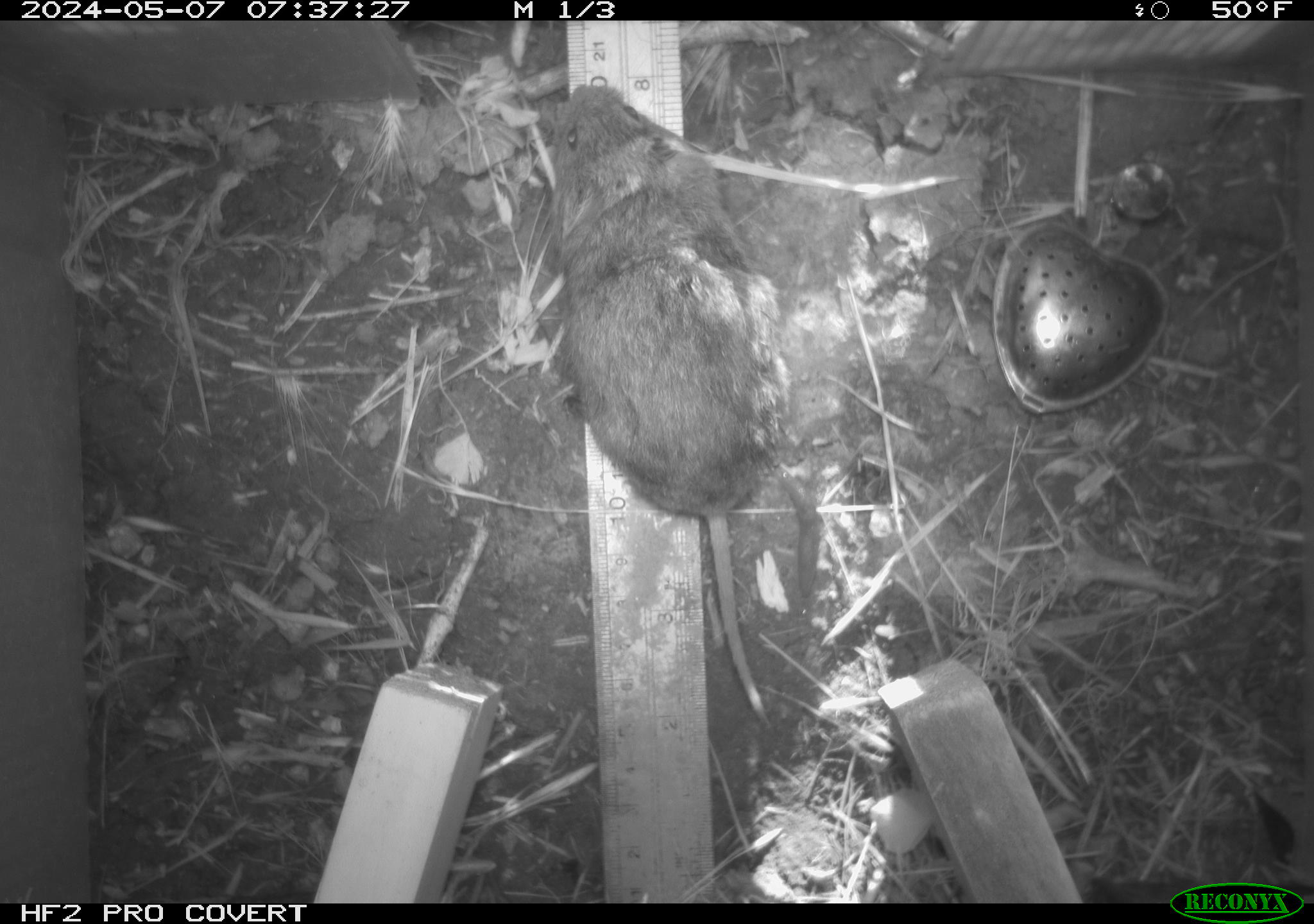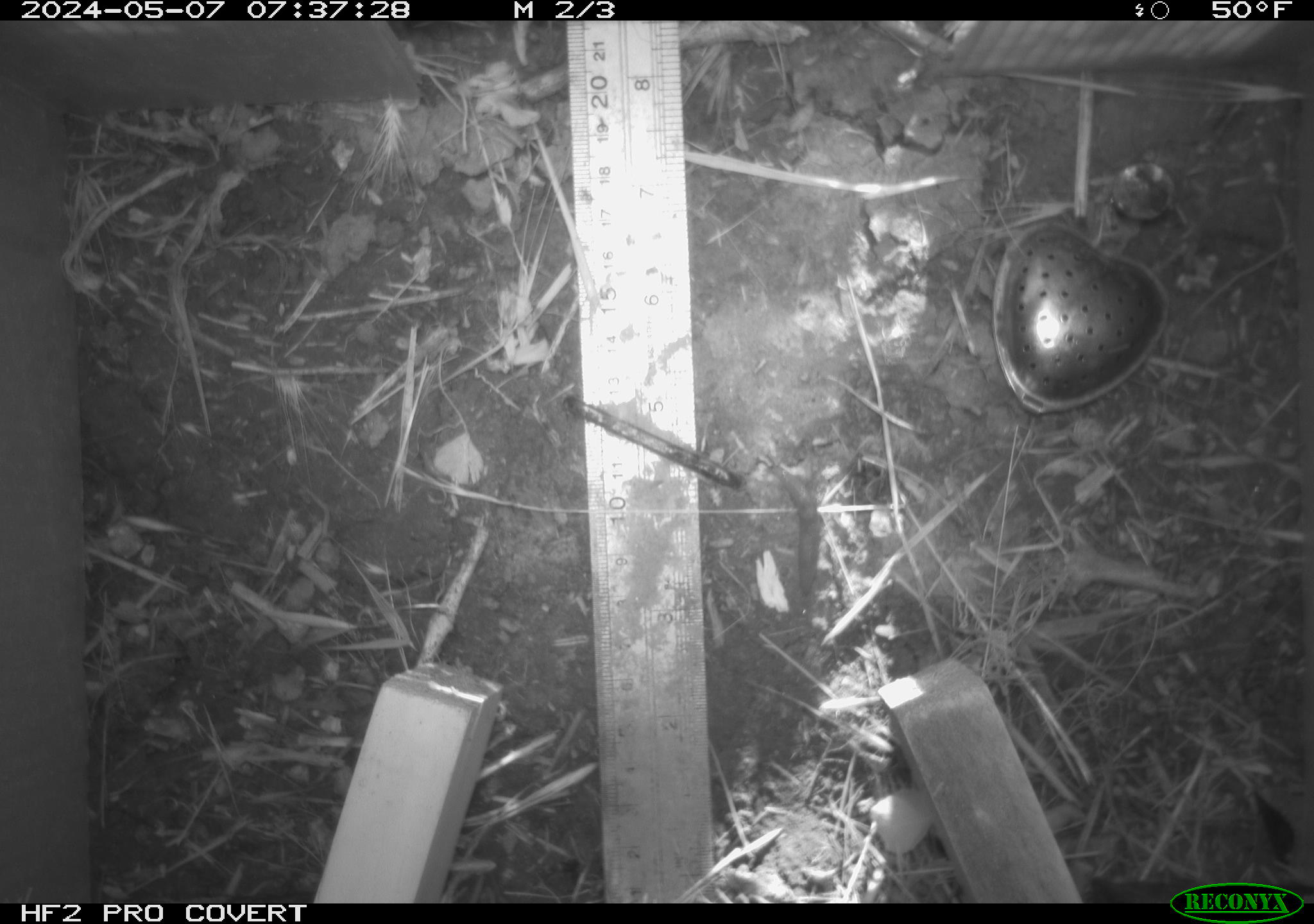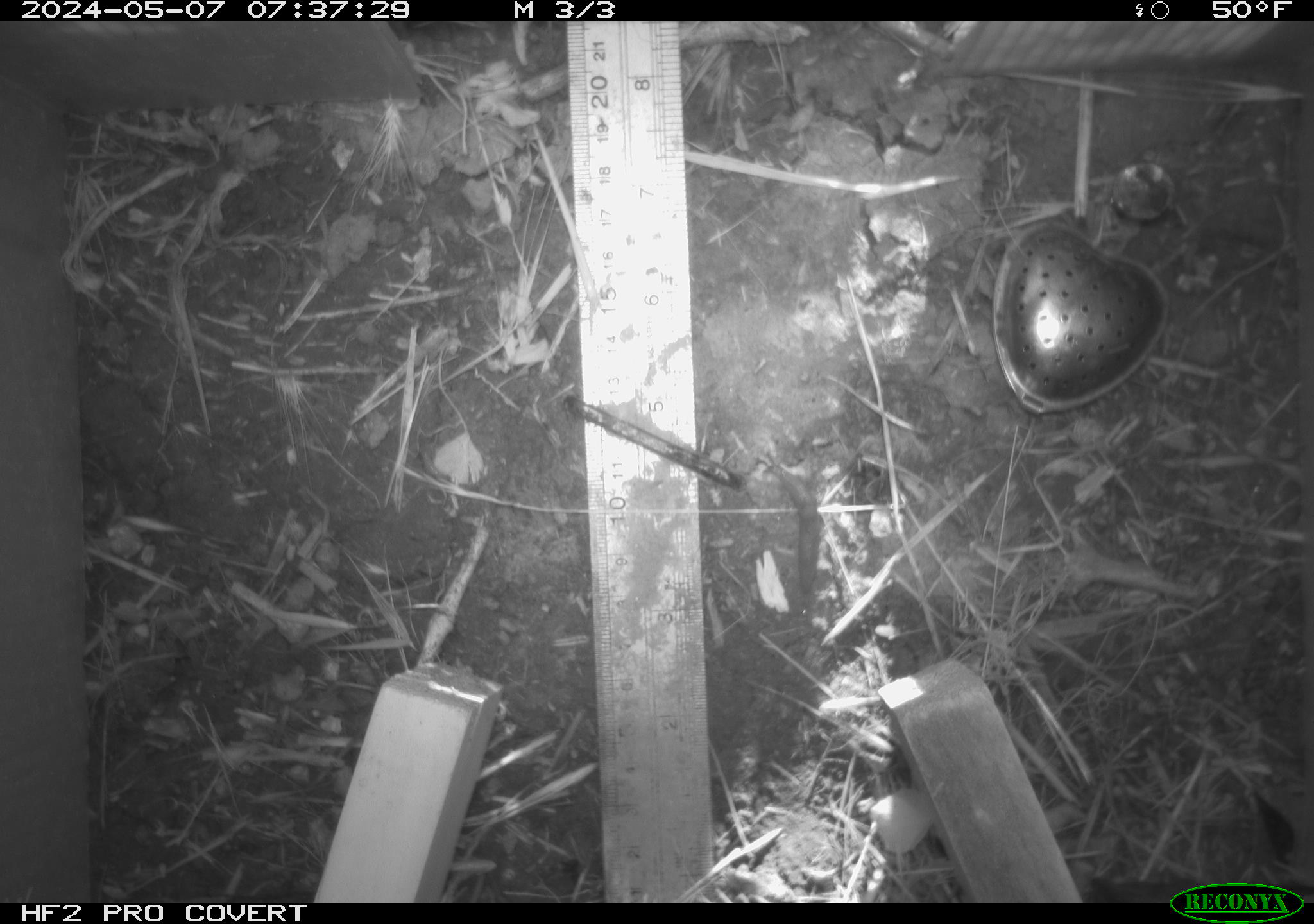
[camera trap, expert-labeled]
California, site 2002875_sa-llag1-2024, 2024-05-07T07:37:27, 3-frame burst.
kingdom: Animalia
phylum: Chordata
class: Mammalia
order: Rodentia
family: Cricetidae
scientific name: Arvicolinae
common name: voles, lemmings, and muskrats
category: arvicolinae subfamily